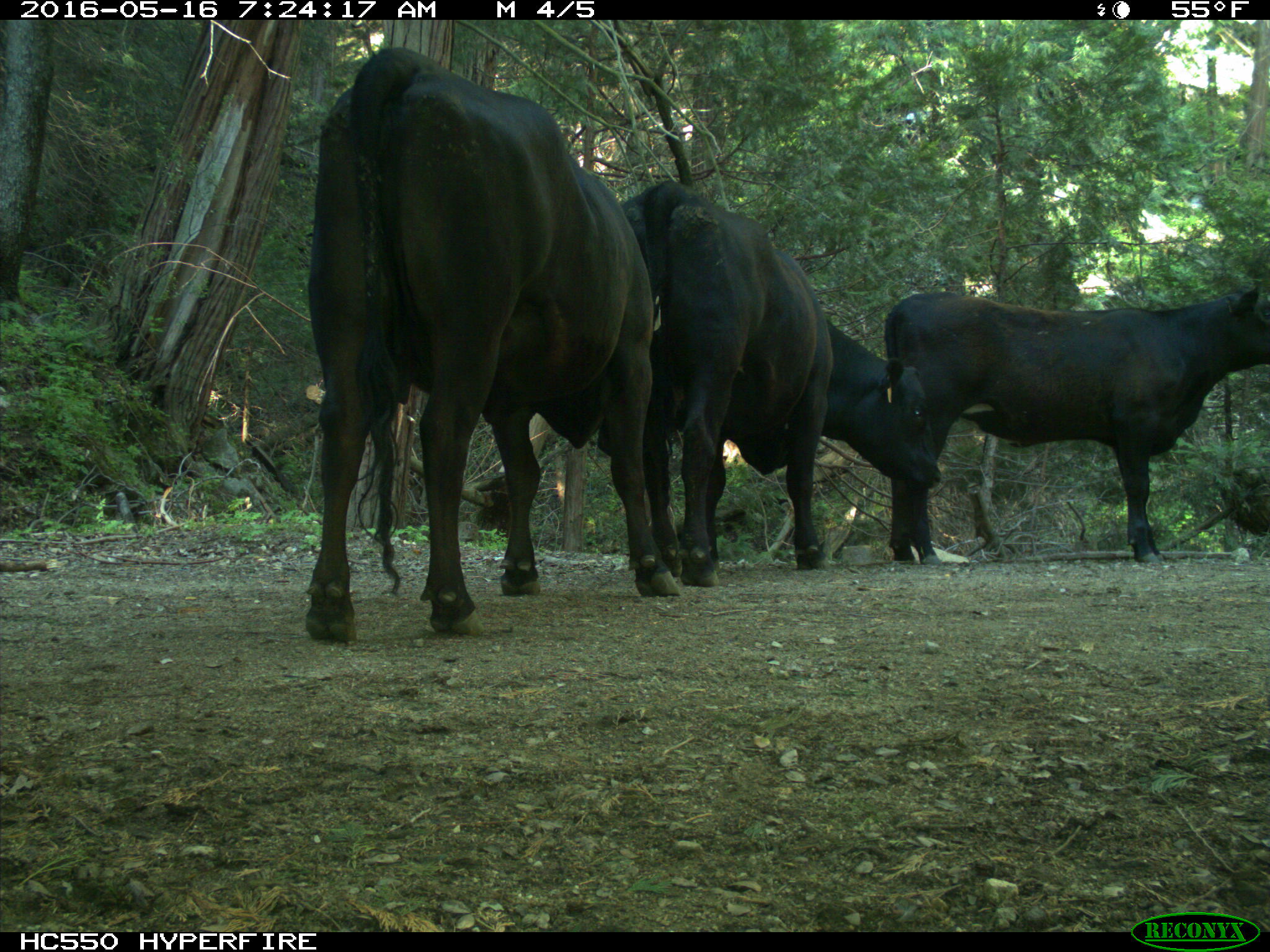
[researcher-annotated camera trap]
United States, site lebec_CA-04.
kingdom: Animalia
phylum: Chordata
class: Mammalia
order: Artiodactyla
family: Bovidae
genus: Bos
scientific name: Bos taurus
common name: domestic cow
Bos taurus (domestic cow).